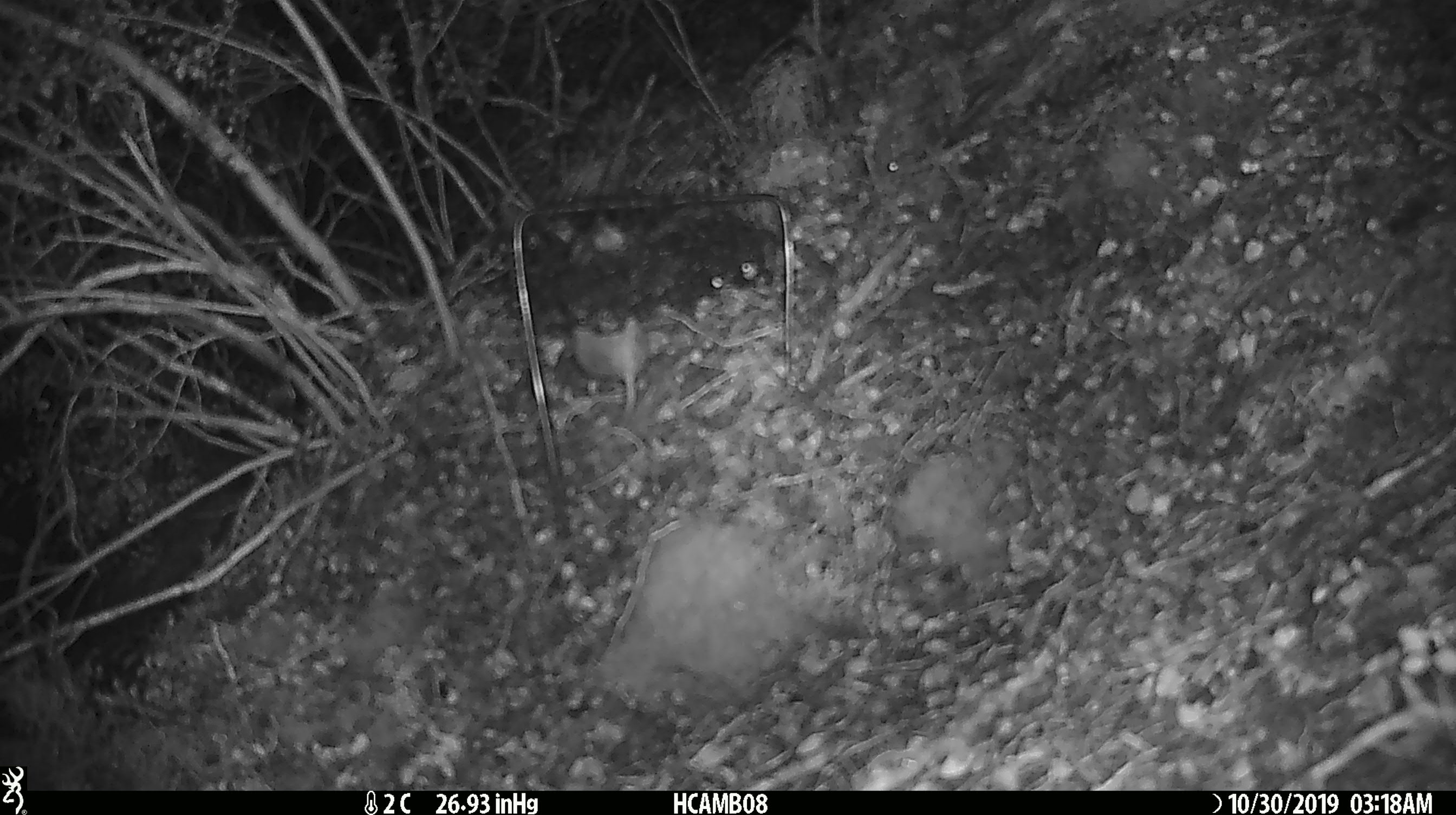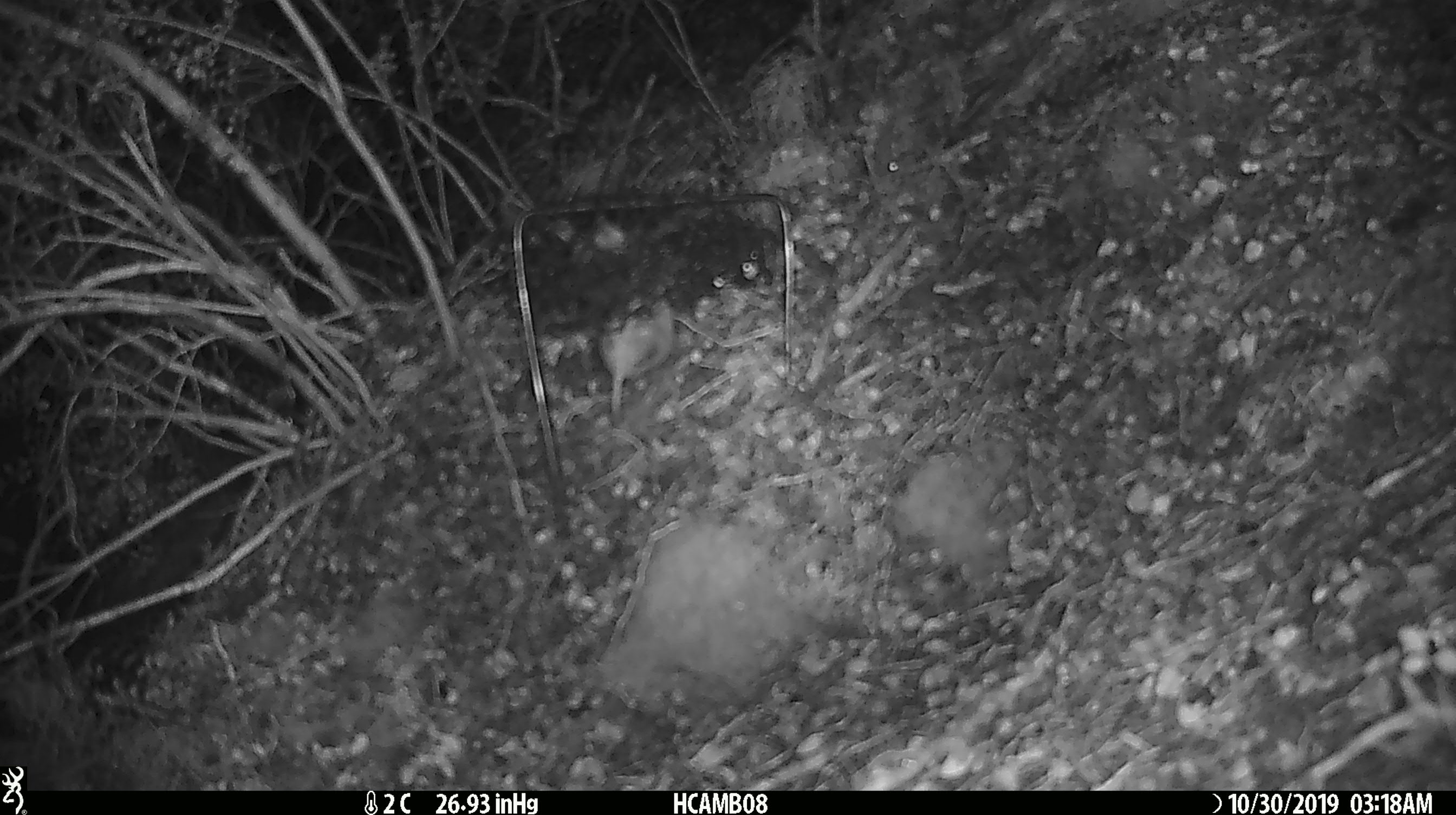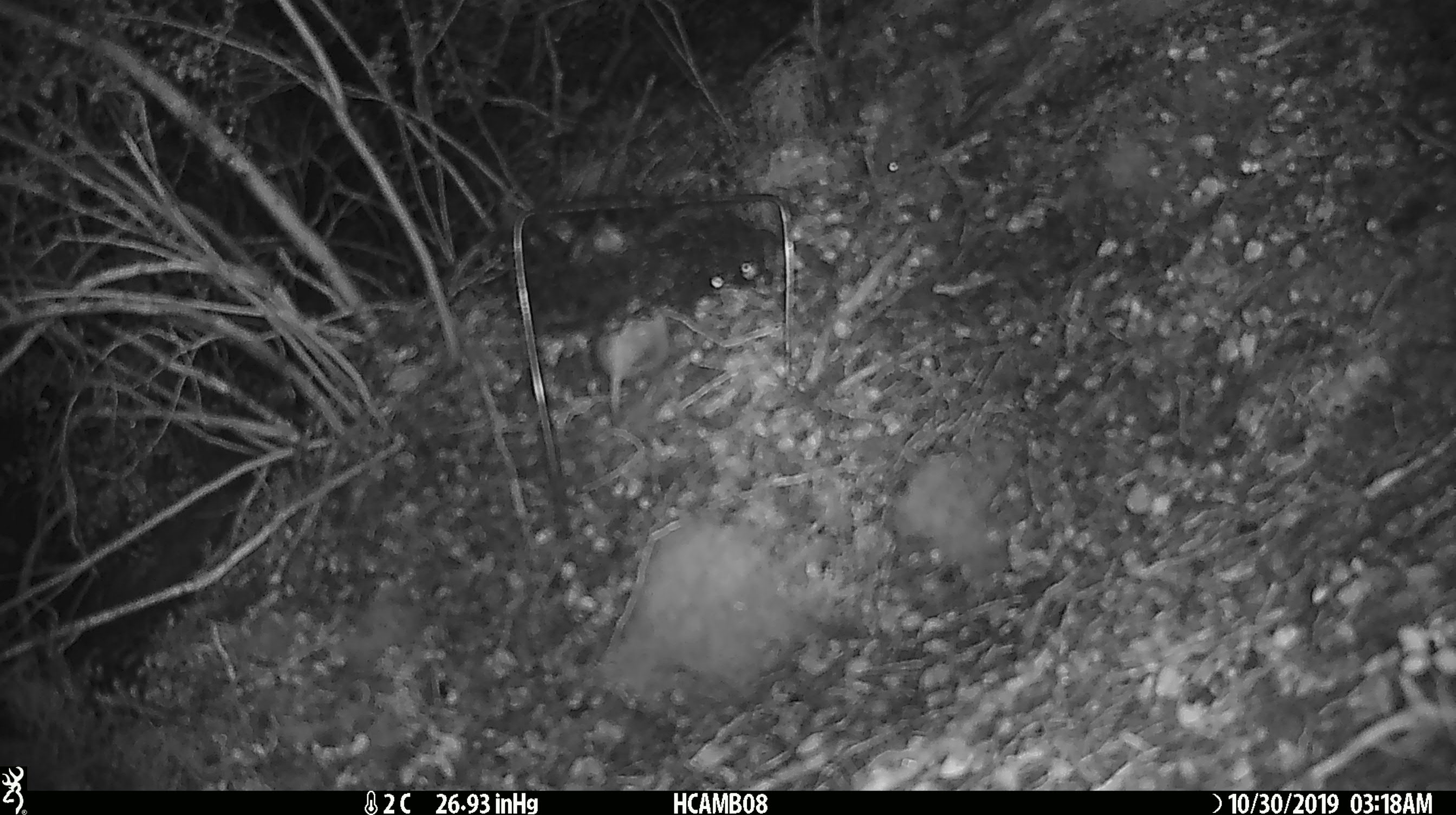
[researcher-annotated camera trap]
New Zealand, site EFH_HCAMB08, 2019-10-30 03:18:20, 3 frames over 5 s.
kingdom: Animalia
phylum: Chordata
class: Mammalia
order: Rodentia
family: Muridae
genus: Mus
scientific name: Mus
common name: mouse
Mouse (Mus).